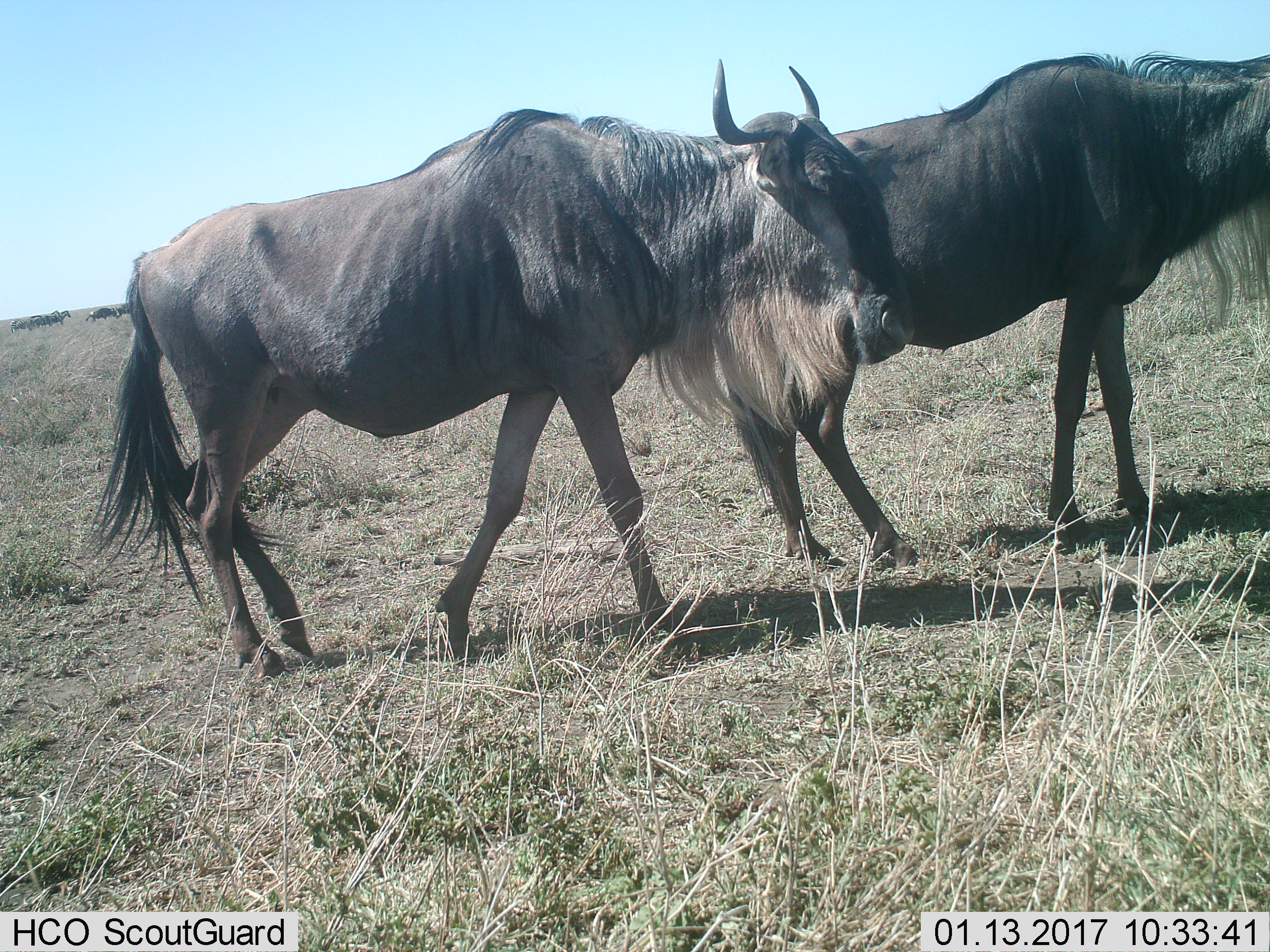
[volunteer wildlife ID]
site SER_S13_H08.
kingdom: Animalia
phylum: Chordata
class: Mammalia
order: Artiodactyla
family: Bovidae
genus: Connochaetes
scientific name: Connochaetes taurinus taurinus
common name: blue wildebeest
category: wildebeestblue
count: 2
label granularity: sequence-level